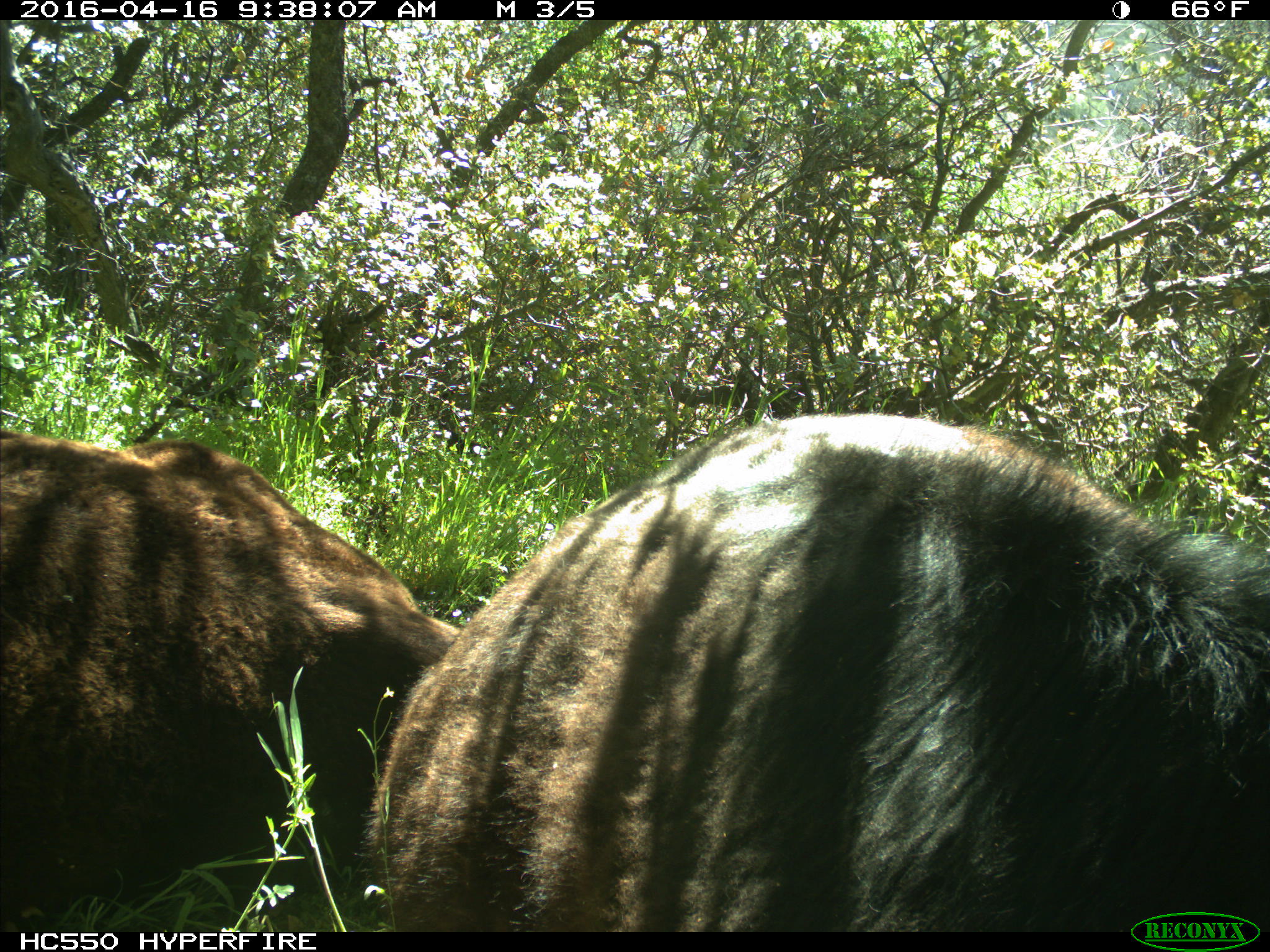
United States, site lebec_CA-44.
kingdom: Animalia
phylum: Chordata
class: Mammalia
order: Artiodactyla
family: Bovidae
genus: Bos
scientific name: Bos taurus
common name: domestic cow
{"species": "Bos taurus (domestic cow)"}